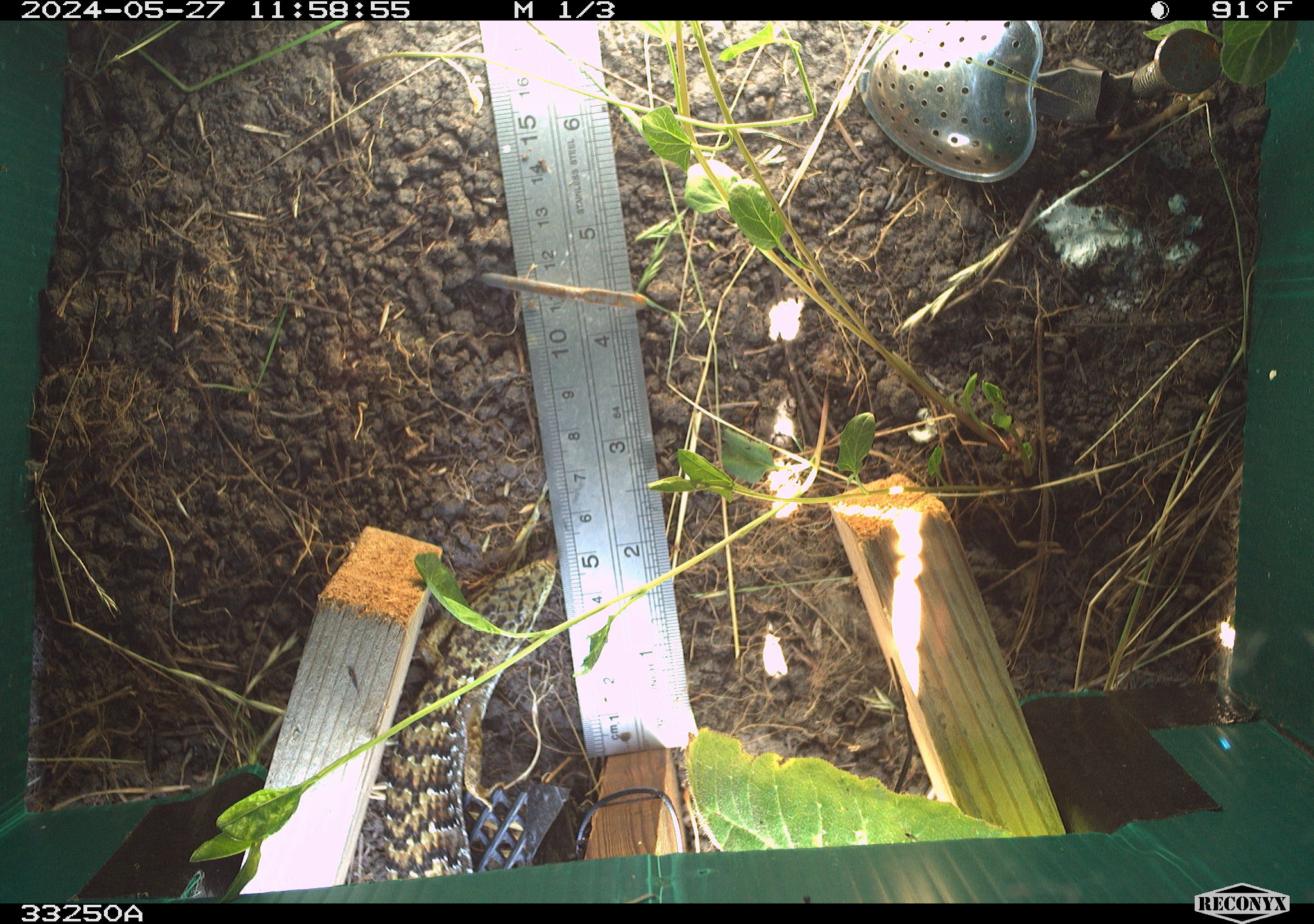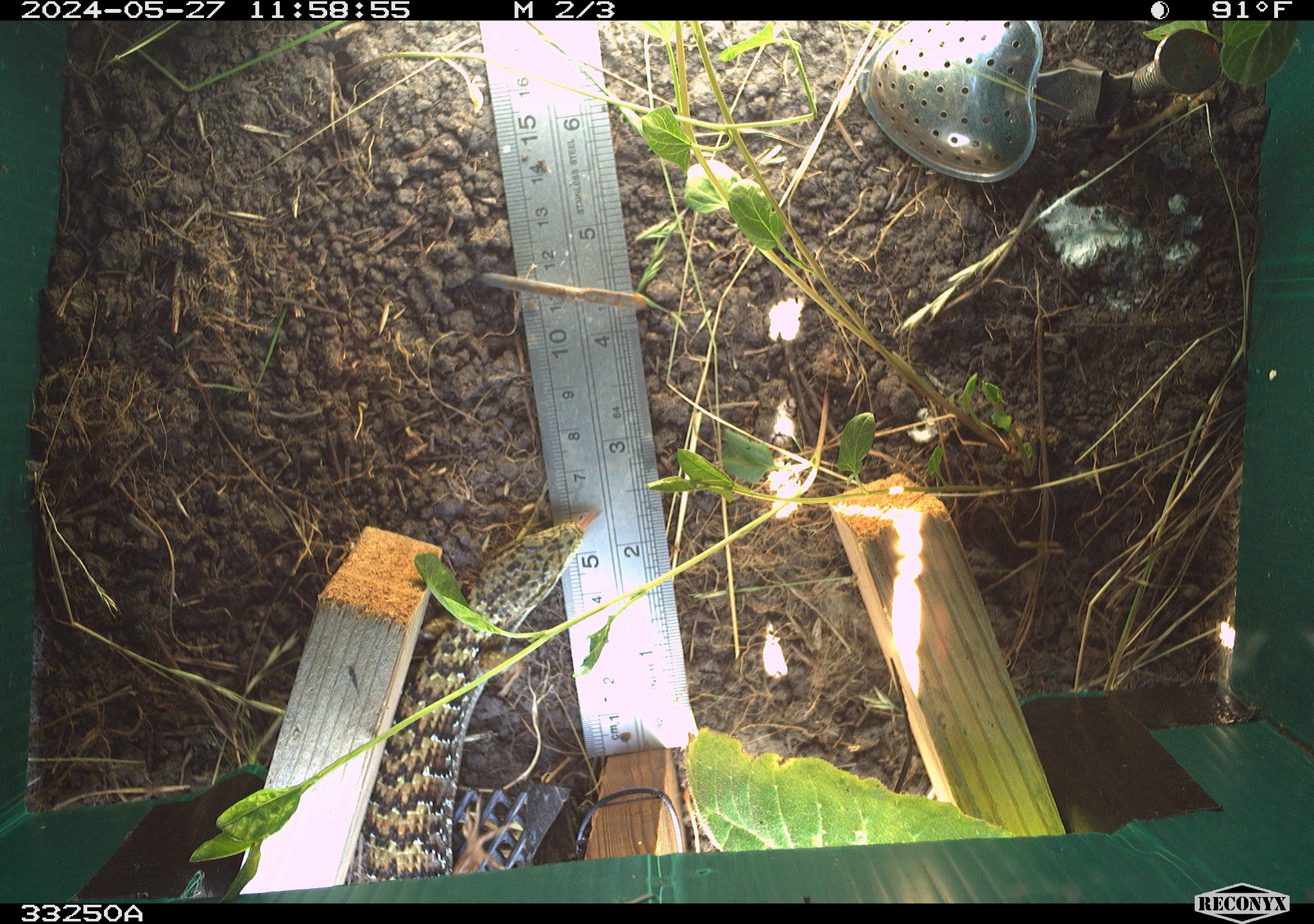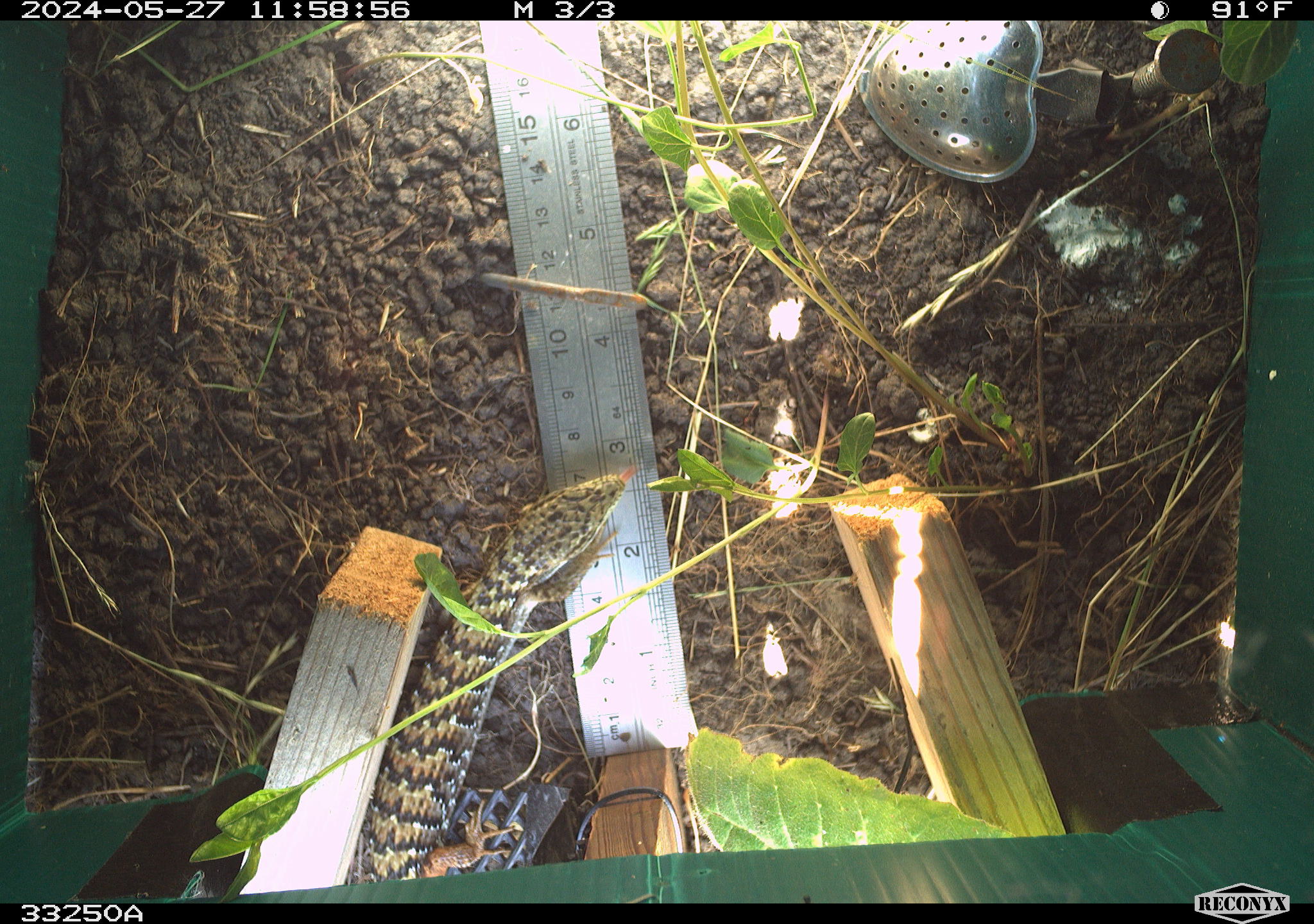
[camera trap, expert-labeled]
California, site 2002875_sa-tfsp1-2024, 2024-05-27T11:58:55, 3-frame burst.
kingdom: Animalia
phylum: Chordata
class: Reptilia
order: Squamata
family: Anguidae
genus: Elgaria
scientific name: Elgaria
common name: alligator lizards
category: elgaria species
Elgaria species (alligator lizards) (Elgaria).